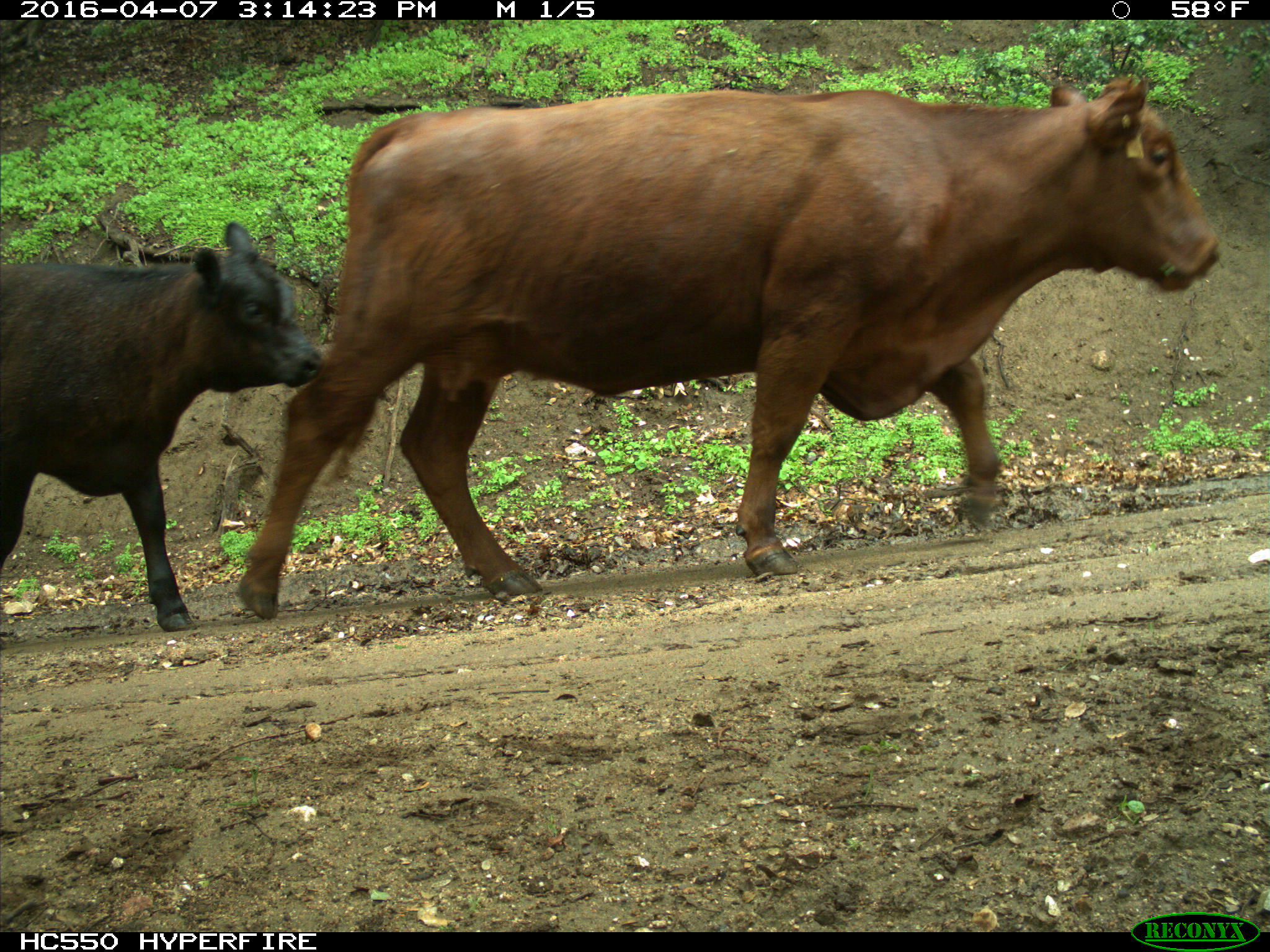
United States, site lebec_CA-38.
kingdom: Animalia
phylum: Chordata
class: Mammalia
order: Artiodactyla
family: Bovidae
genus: Bos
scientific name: Bos taurus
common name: domestic cow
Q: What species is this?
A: Bos taurus (domestic cow).